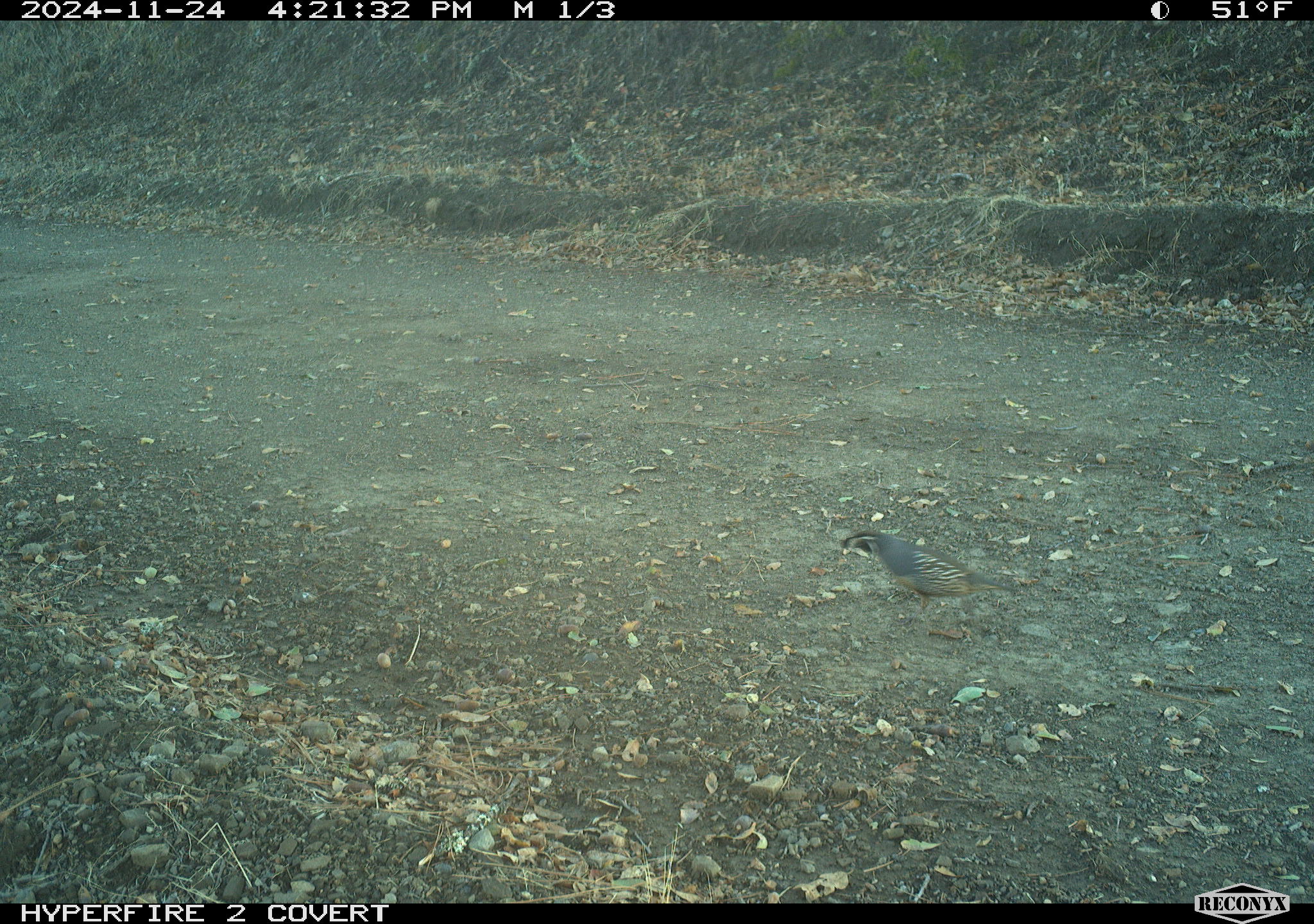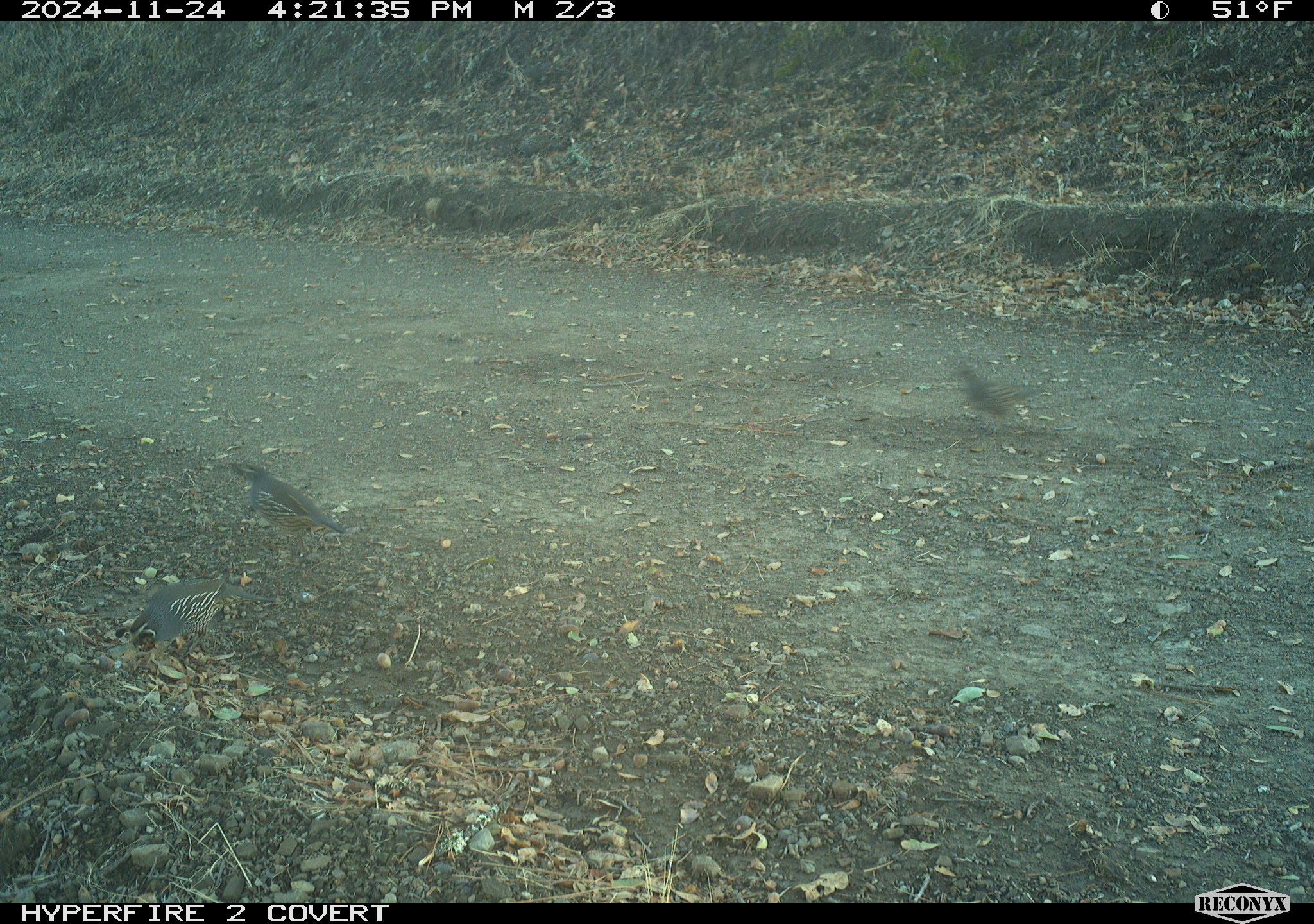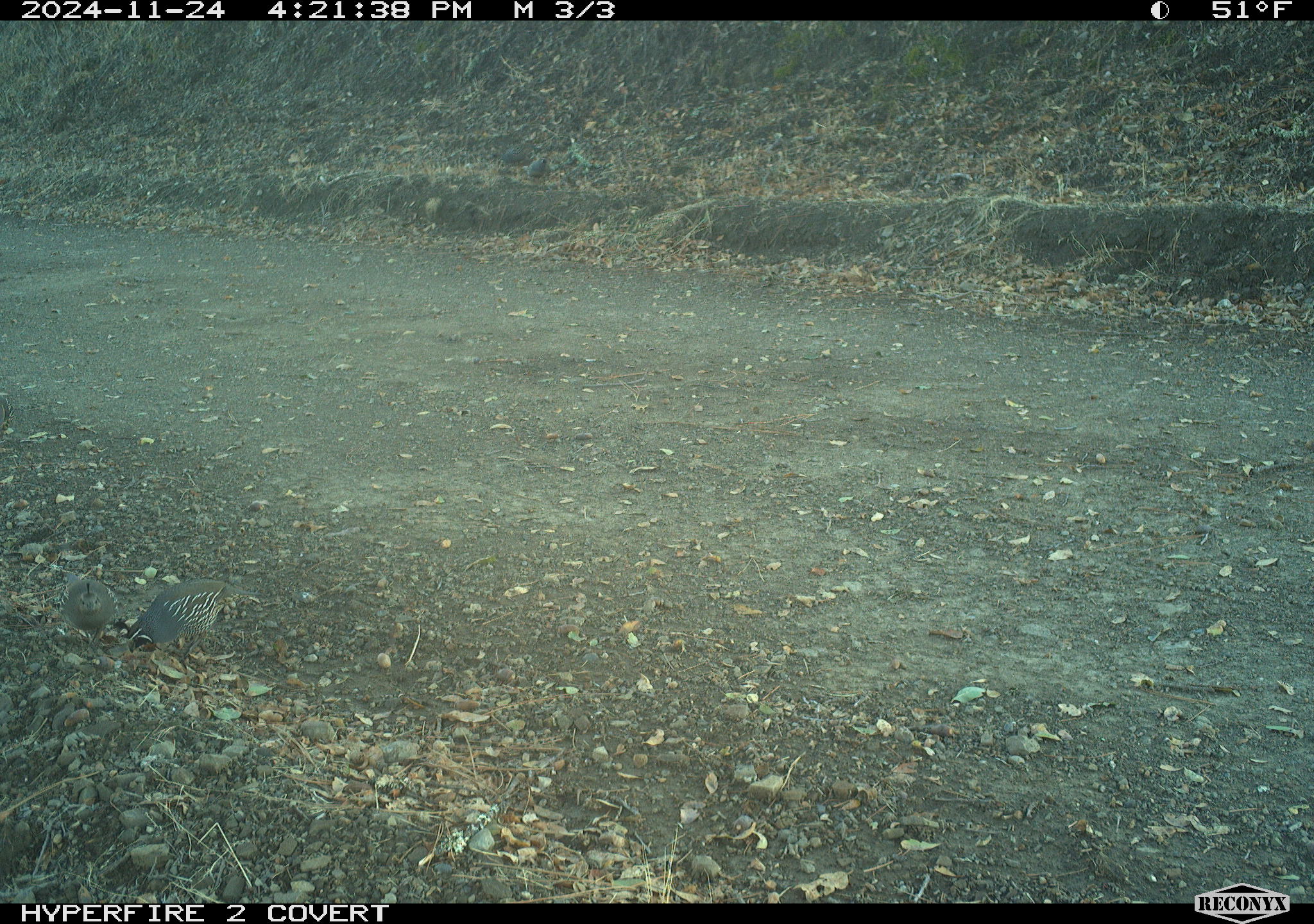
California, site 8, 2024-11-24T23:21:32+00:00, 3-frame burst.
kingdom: Animalia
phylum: Chordata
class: Aves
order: Galliformes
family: Odontophoridae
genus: Callipepla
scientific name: Callipepla californica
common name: california quail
California quail (Callipepla californica).